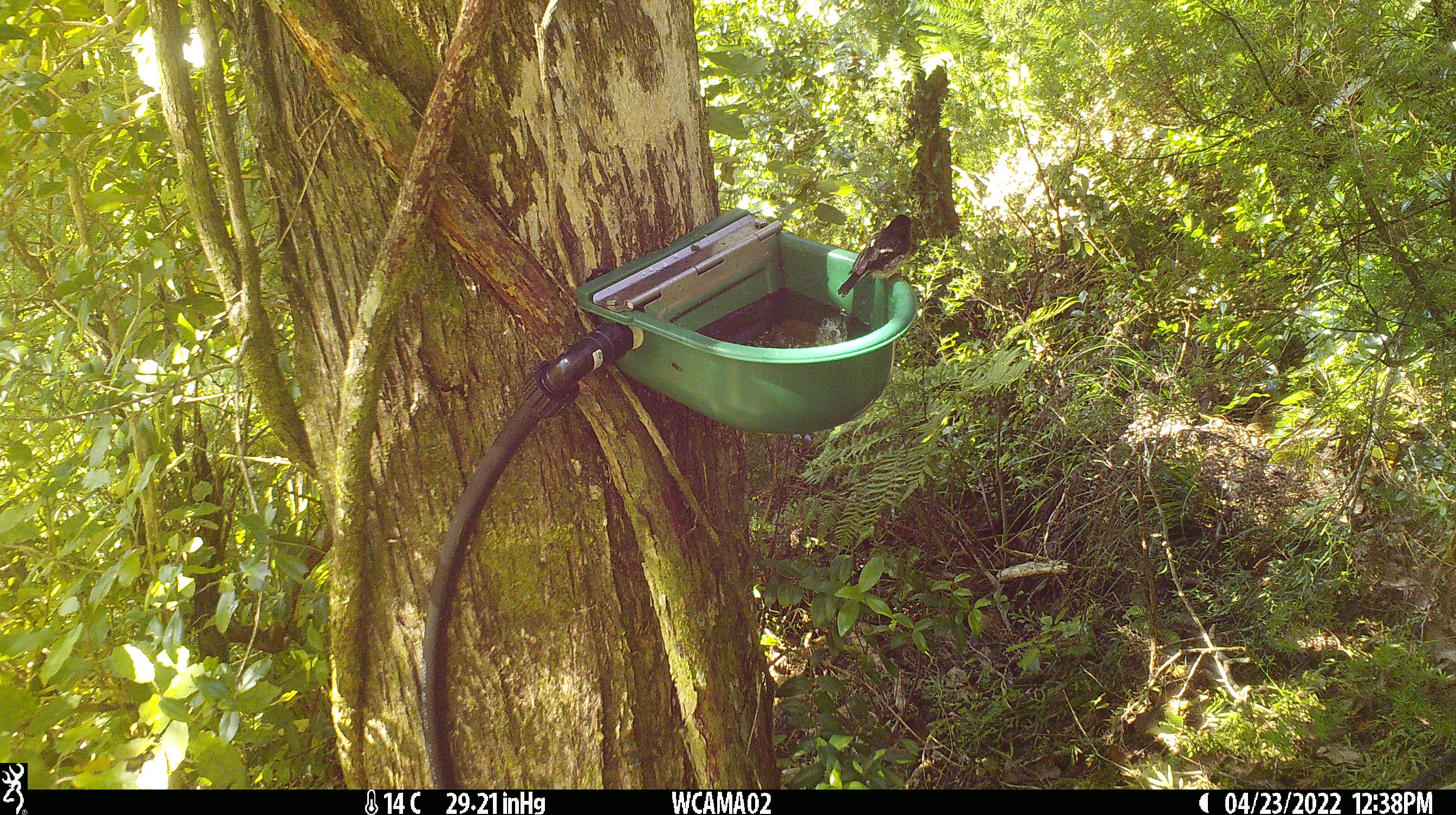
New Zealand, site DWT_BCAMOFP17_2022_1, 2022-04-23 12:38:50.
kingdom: Animalia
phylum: Chordata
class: Aves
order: Passeriformes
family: Petroicidae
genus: Petroica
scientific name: Petroica macrocephala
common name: tomtit